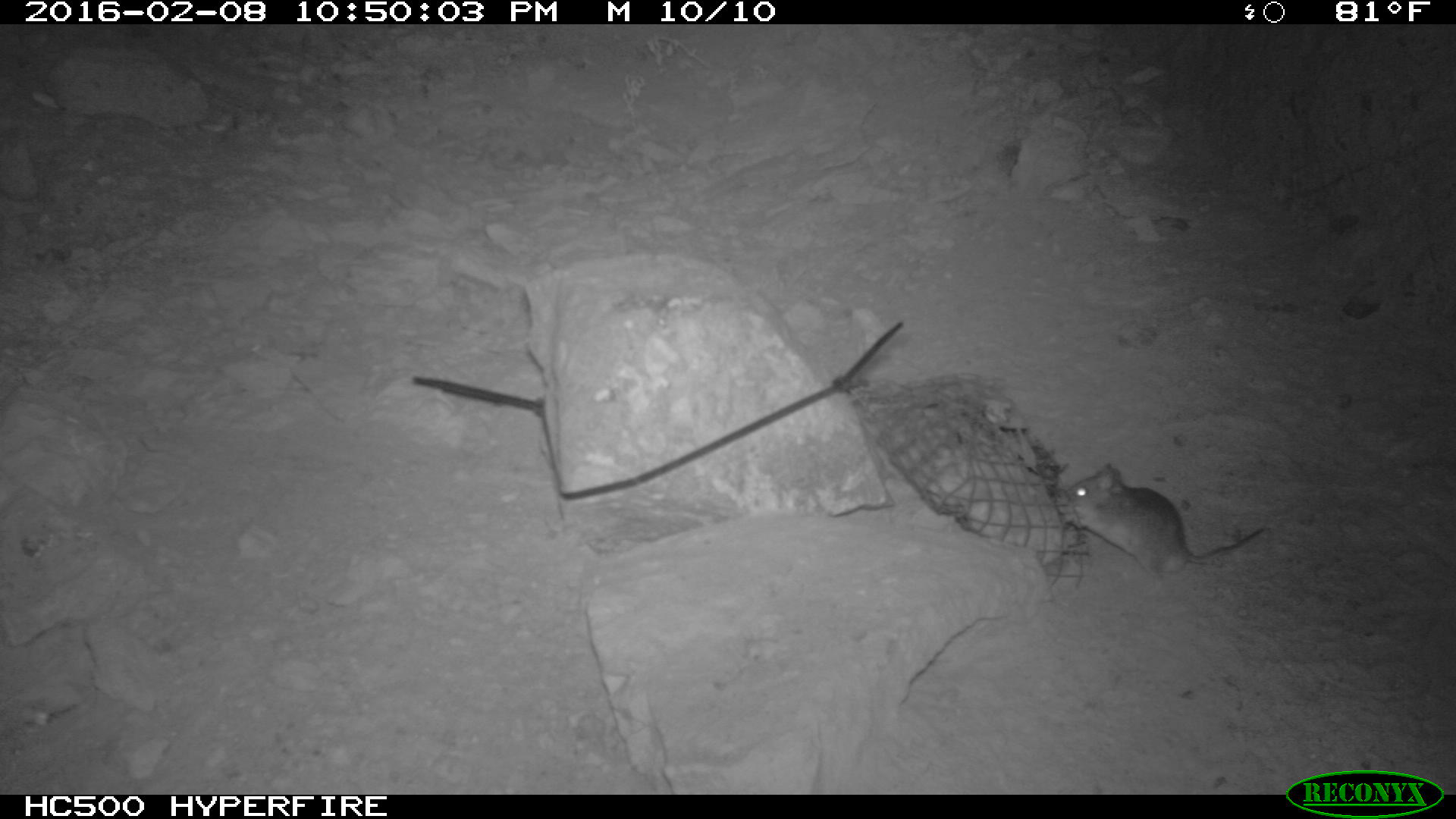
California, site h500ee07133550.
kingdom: Animalia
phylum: Chordata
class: Mammalia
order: Rodentia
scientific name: Rodentia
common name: rodent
Rodent (Rodentia).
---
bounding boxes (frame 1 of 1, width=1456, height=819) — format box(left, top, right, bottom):
rodent: box(1059, 465, 1269, 585)